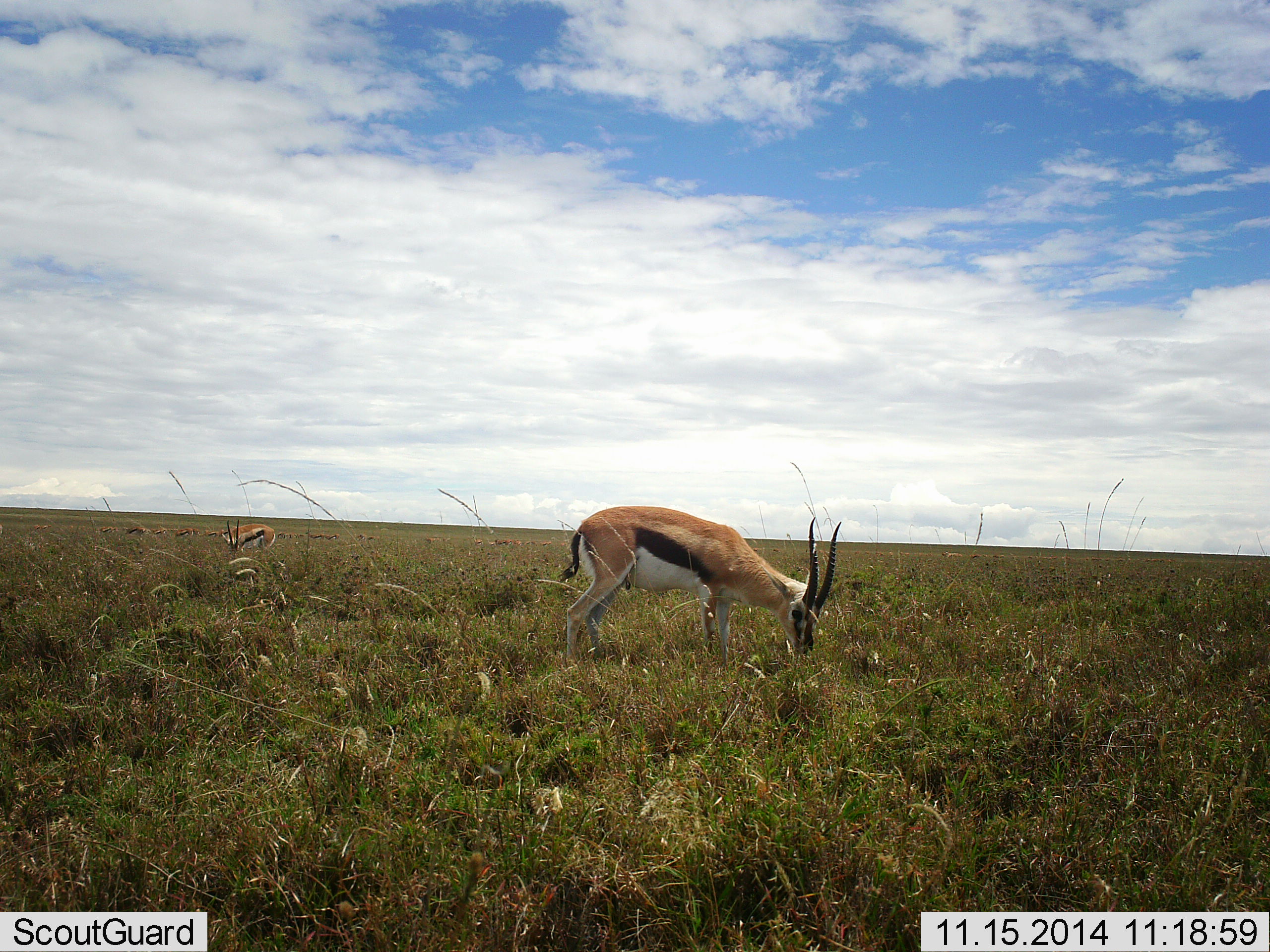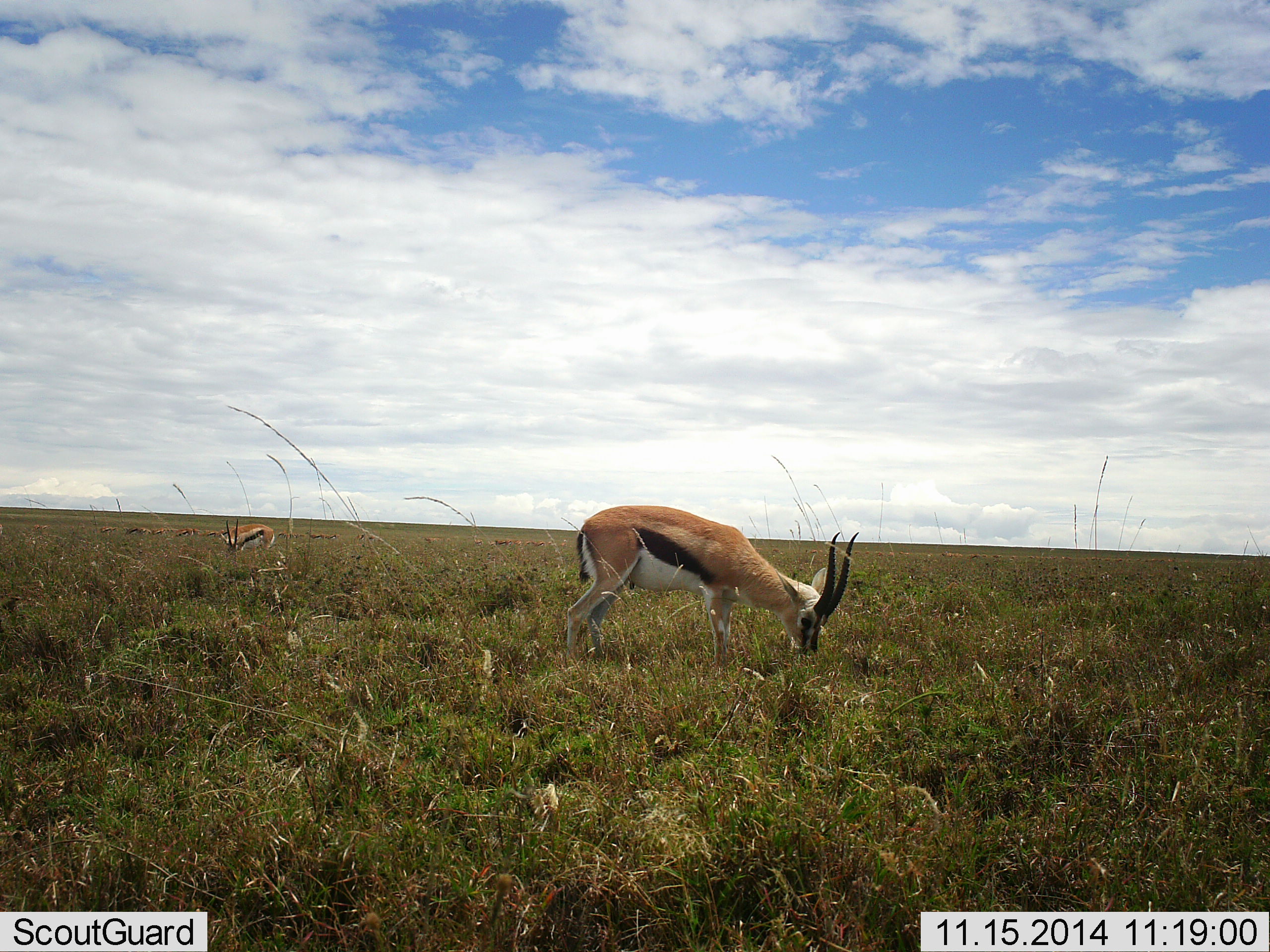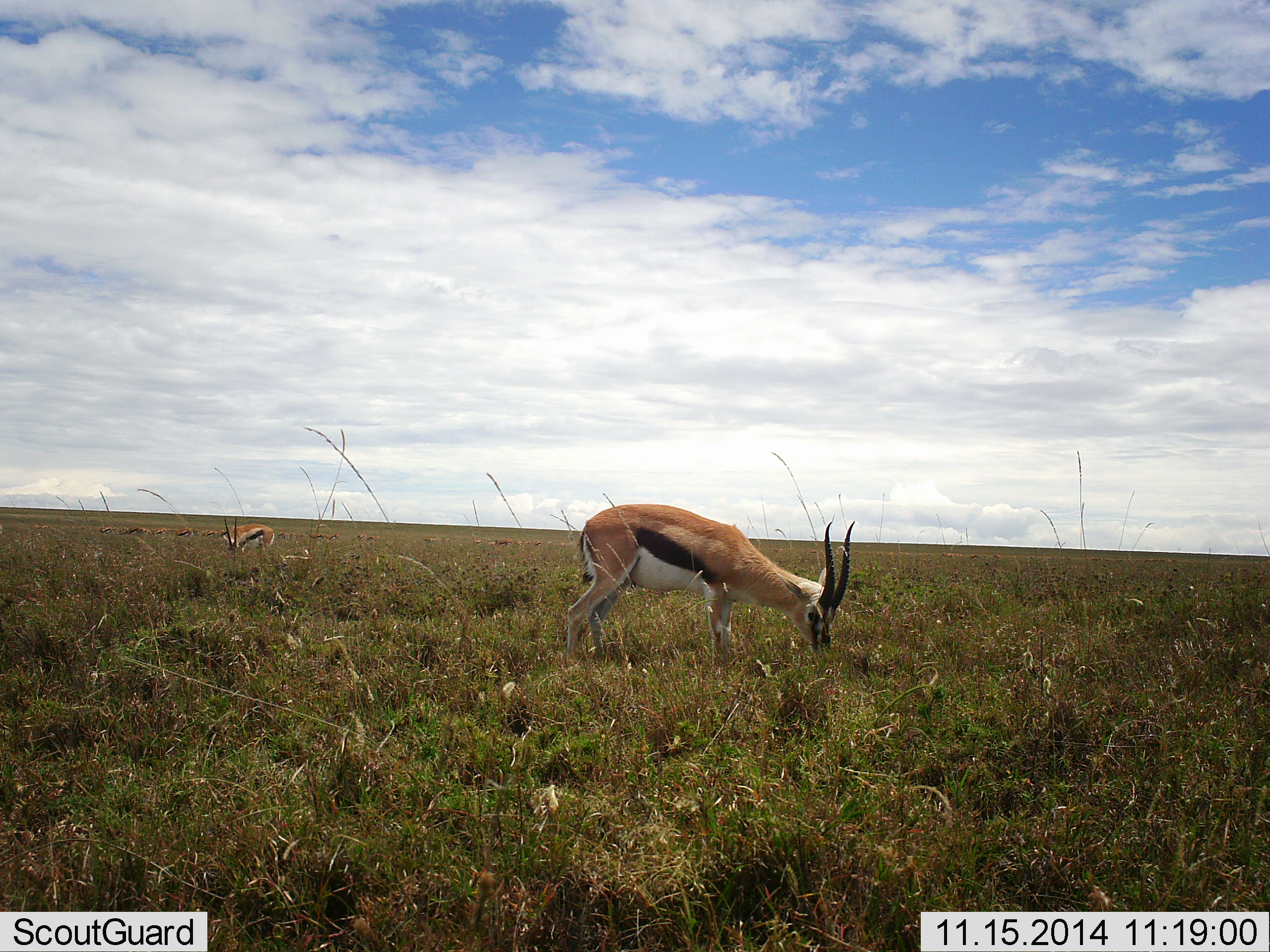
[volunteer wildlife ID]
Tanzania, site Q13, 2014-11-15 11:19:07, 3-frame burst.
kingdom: Animalia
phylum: Chordata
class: Mammalia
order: Artiodactyla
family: Bovidae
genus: Eudorcas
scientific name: Eudorcas thomsonii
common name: thomson's gazelle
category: gazellethomsons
Gazellethomsons (thomson's gazelle) (Eudorcas thomsonii), count 2. Behavior (volunteer vote fractions): standing 30%, resting 0%, moving 10%, interacting 0%. Young present (vote fraction): 0%. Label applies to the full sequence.